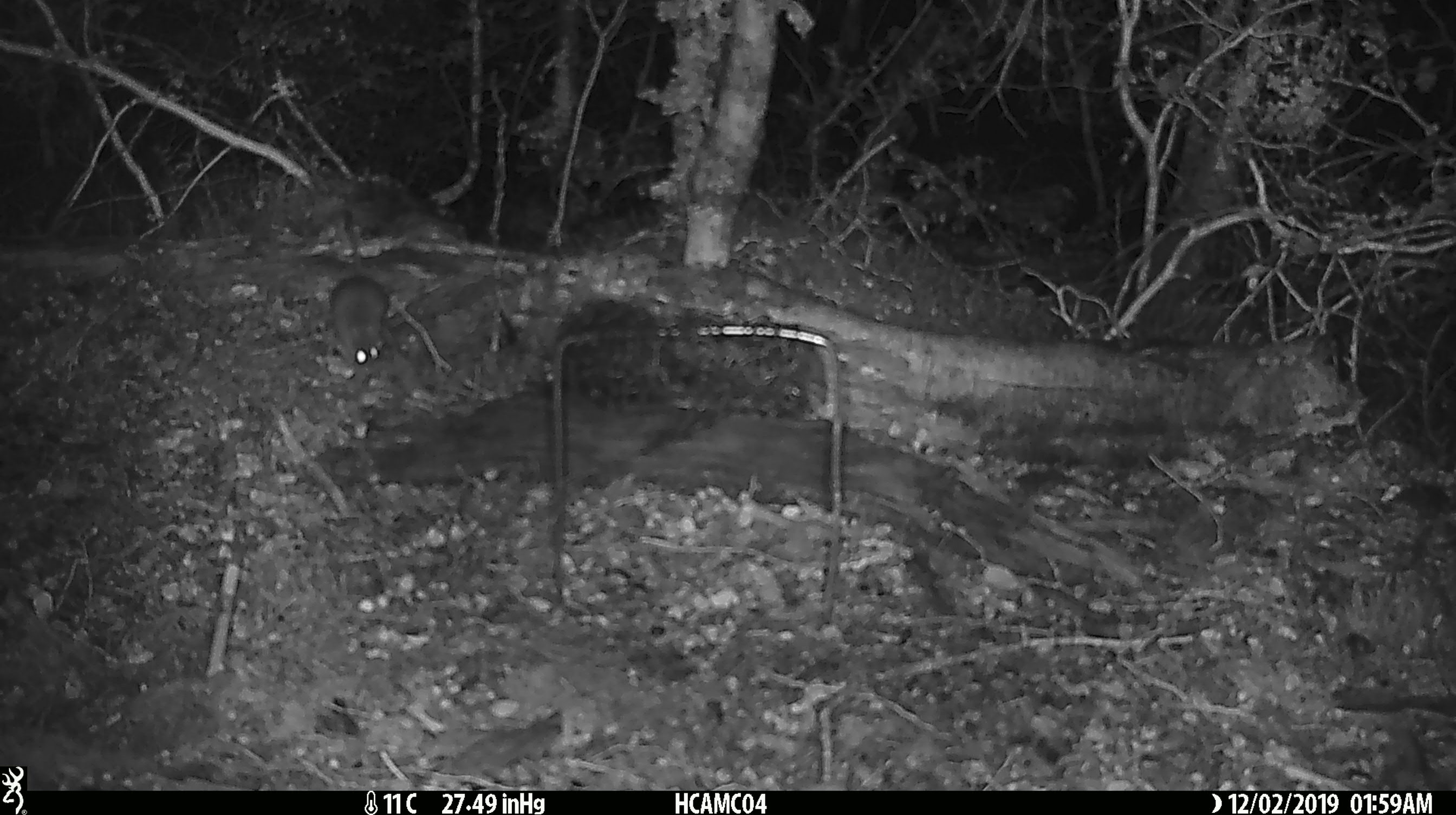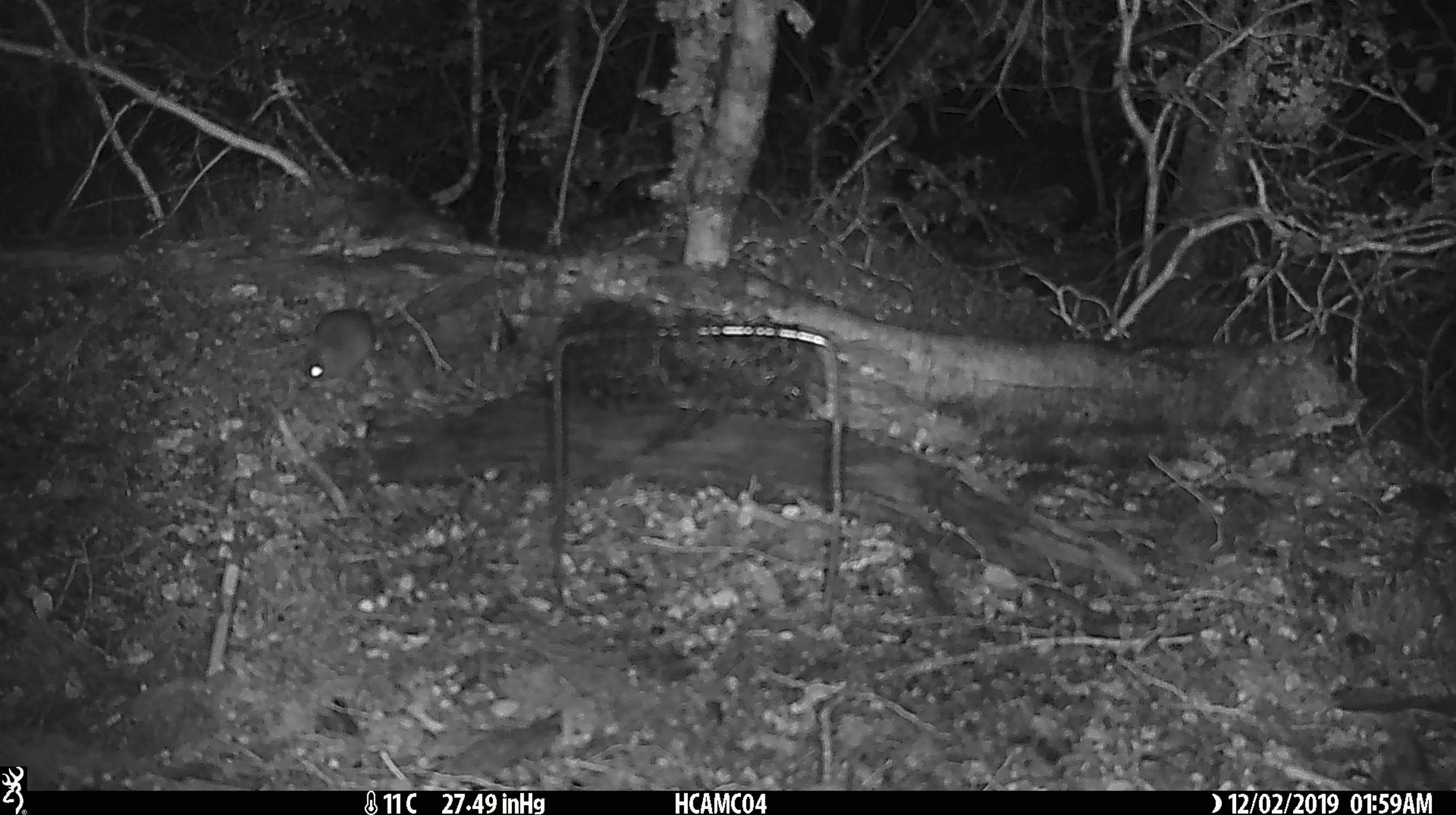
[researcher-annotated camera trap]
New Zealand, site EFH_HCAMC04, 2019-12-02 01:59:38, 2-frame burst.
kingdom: Animalia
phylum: Chordata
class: Mammalia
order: Rodentia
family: Muridae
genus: Mus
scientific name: Mus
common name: mouse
Mouse (Mus).